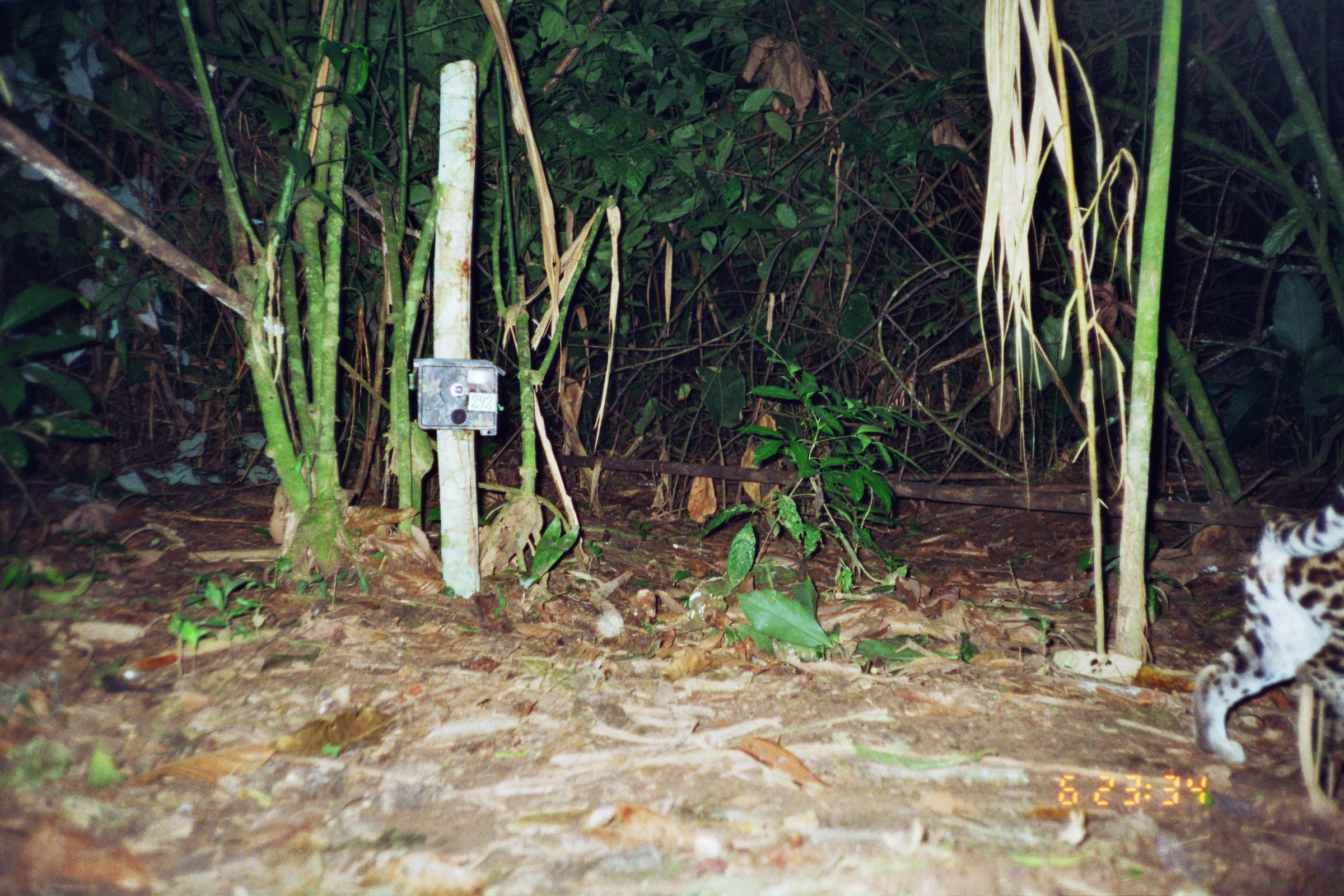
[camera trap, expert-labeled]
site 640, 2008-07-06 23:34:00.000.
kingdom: Animalia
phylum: Chordata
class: Mammalia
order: Carnivora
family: Felidae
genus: Leopardus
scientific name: Leopardus pardalis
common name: ocelot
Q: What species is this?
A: Leopardus pardalis (ocelot).